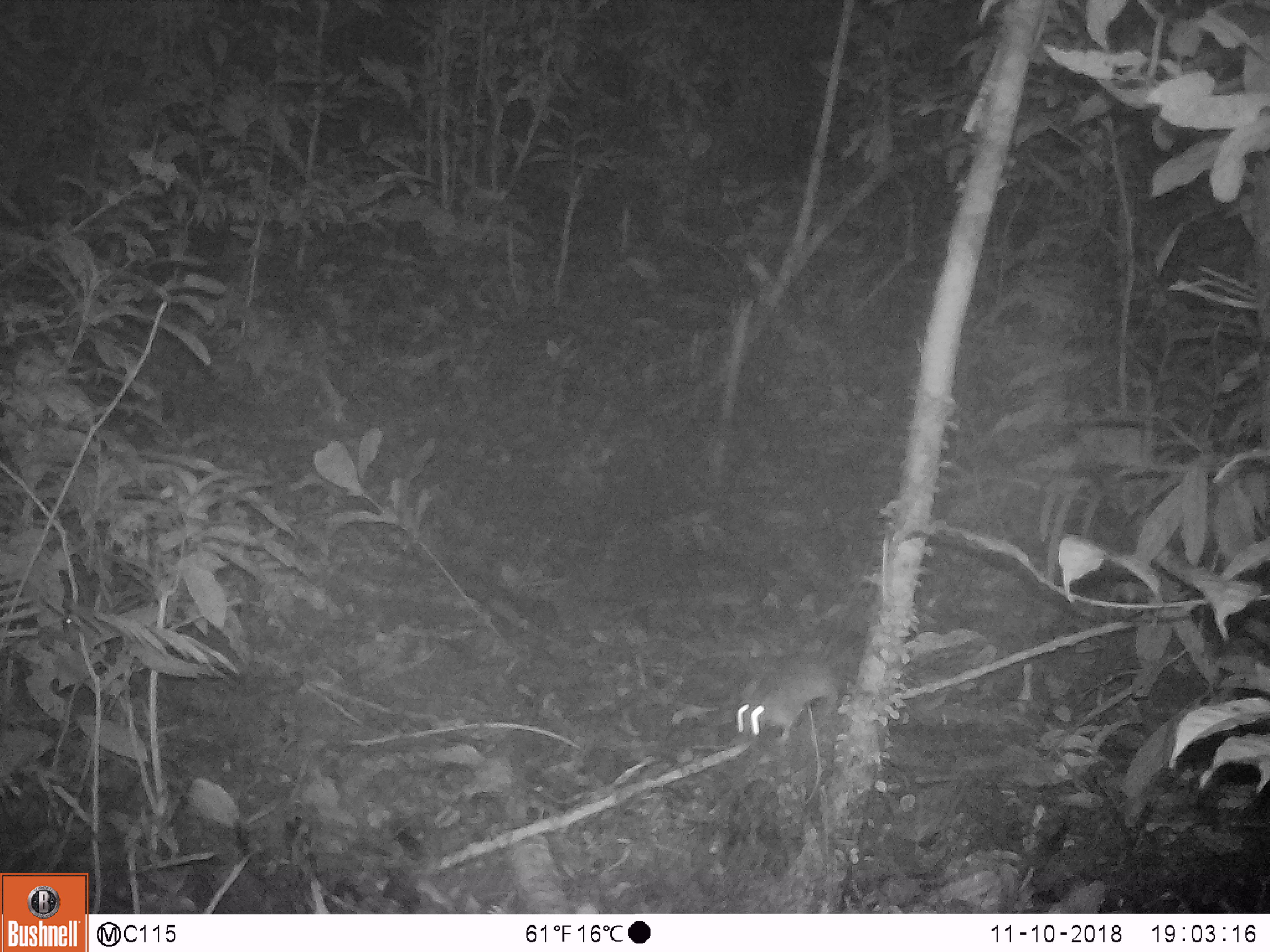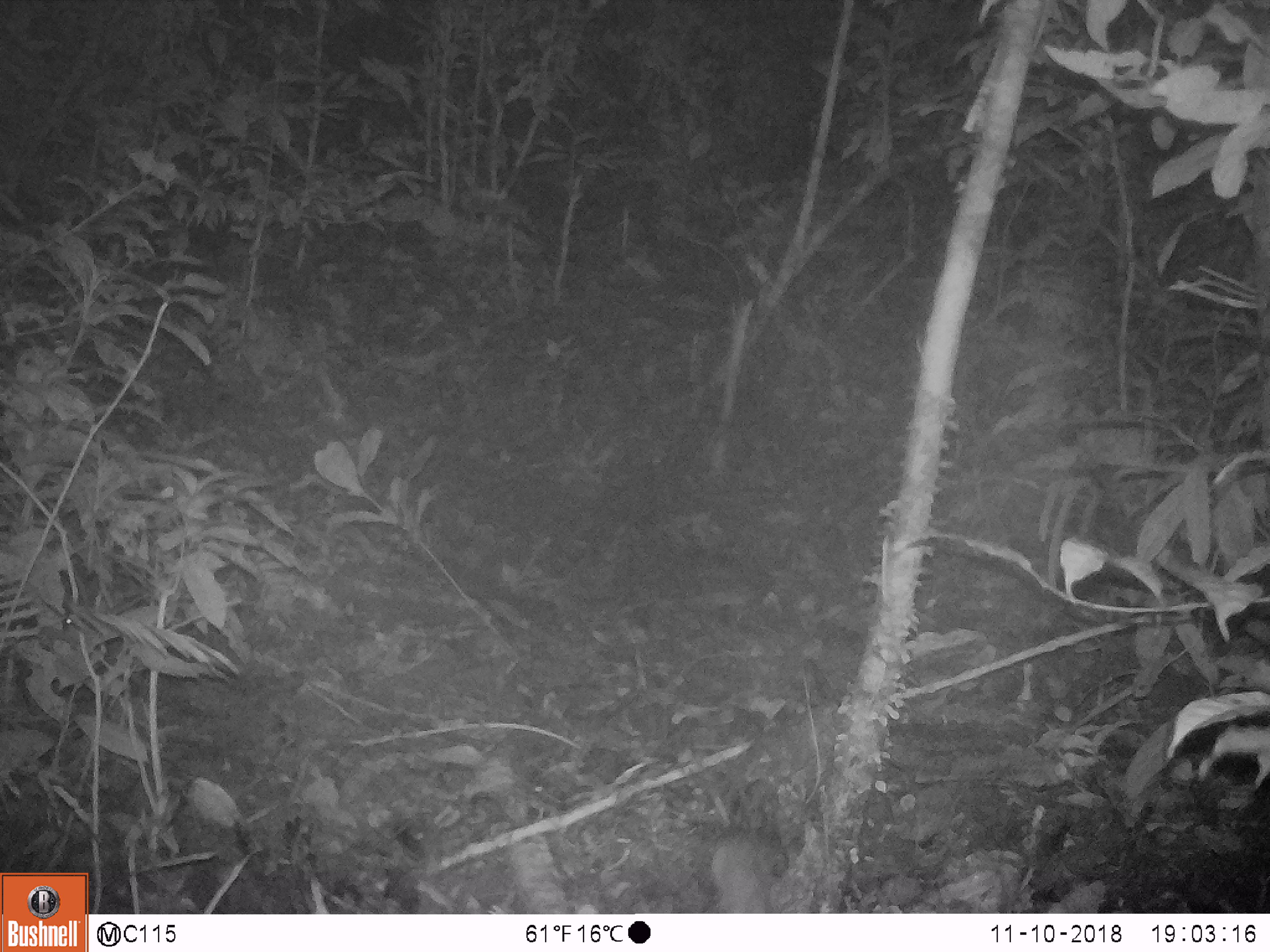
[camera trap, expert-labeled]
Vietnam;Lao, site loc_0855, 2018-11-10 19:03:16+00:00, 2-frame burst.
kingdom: Animalia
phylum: Chordata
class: Mammalia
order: Rodentia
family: Muridae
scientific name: Muridae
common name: old-world mice and rats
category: unidentified murid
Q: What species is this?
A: Unidentified murid (old-world mice and rats) (Muridae).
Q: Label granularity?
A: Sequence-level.